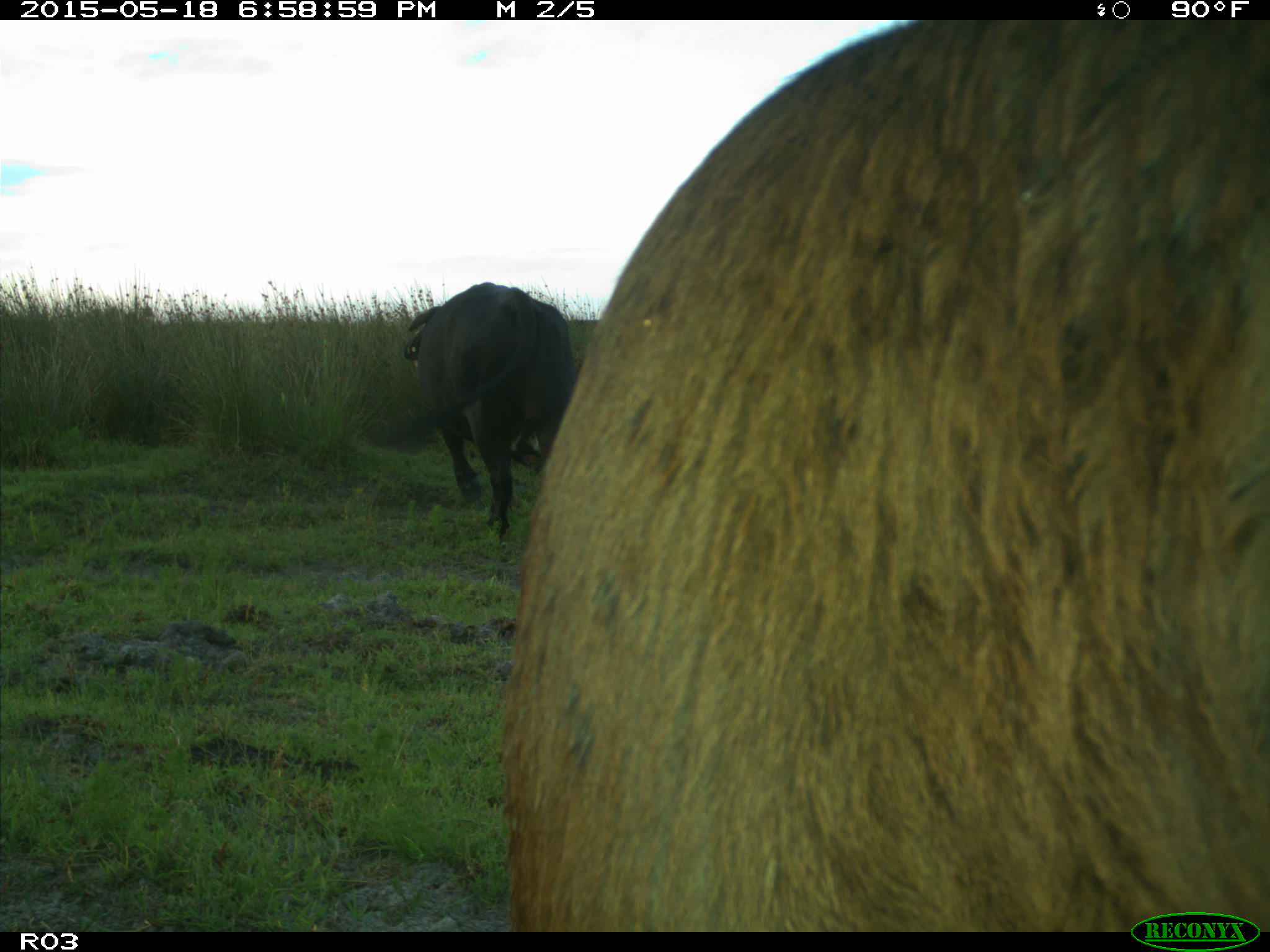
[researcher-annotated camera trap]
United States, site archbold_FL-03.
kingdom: Animalia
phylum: Chordata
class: Mammalia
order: Artiodactyla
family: Bovidae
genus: Bos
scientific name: Bos taurus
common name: domestic cow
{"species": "Bos taurus (domestic cow)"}